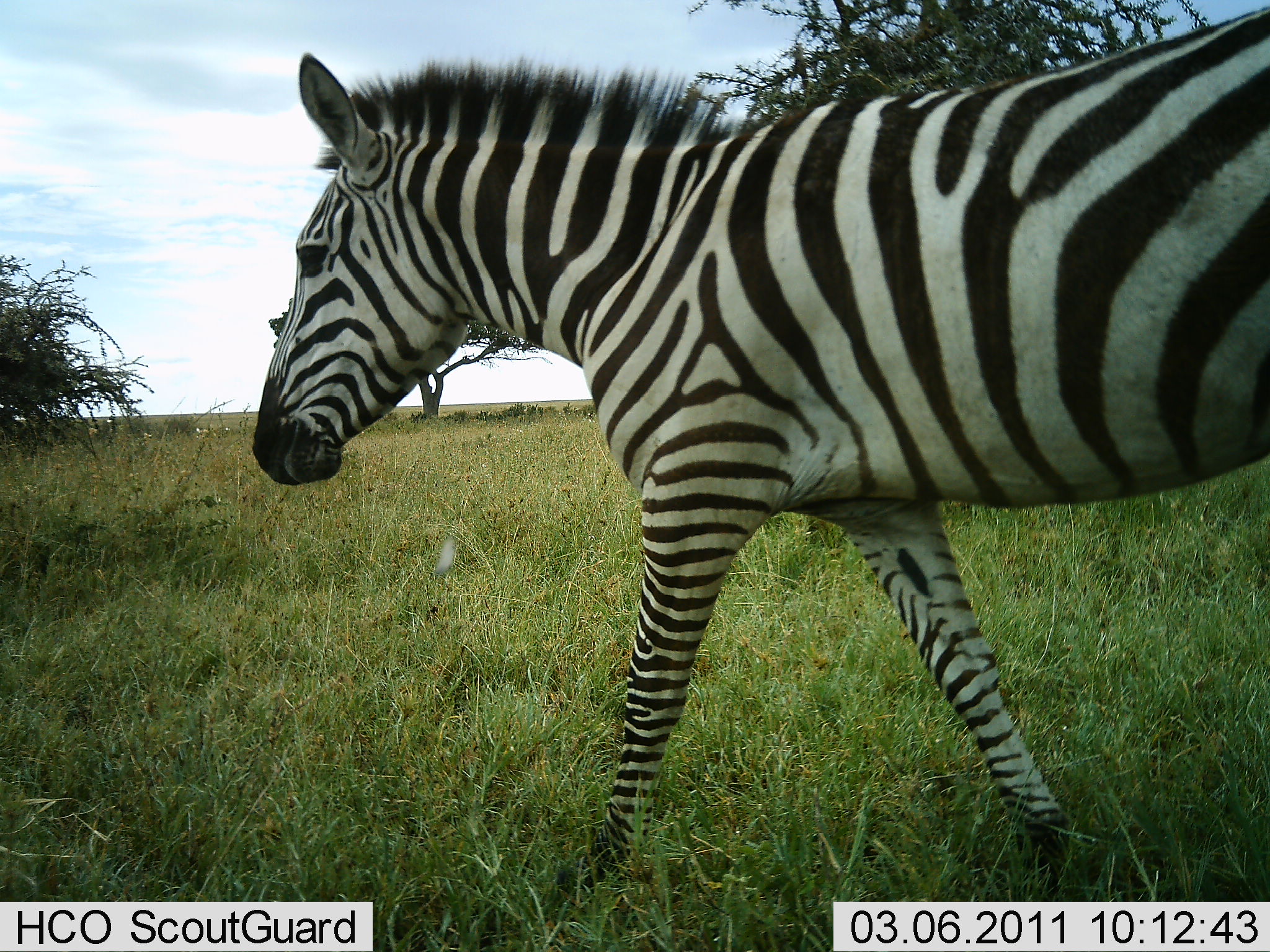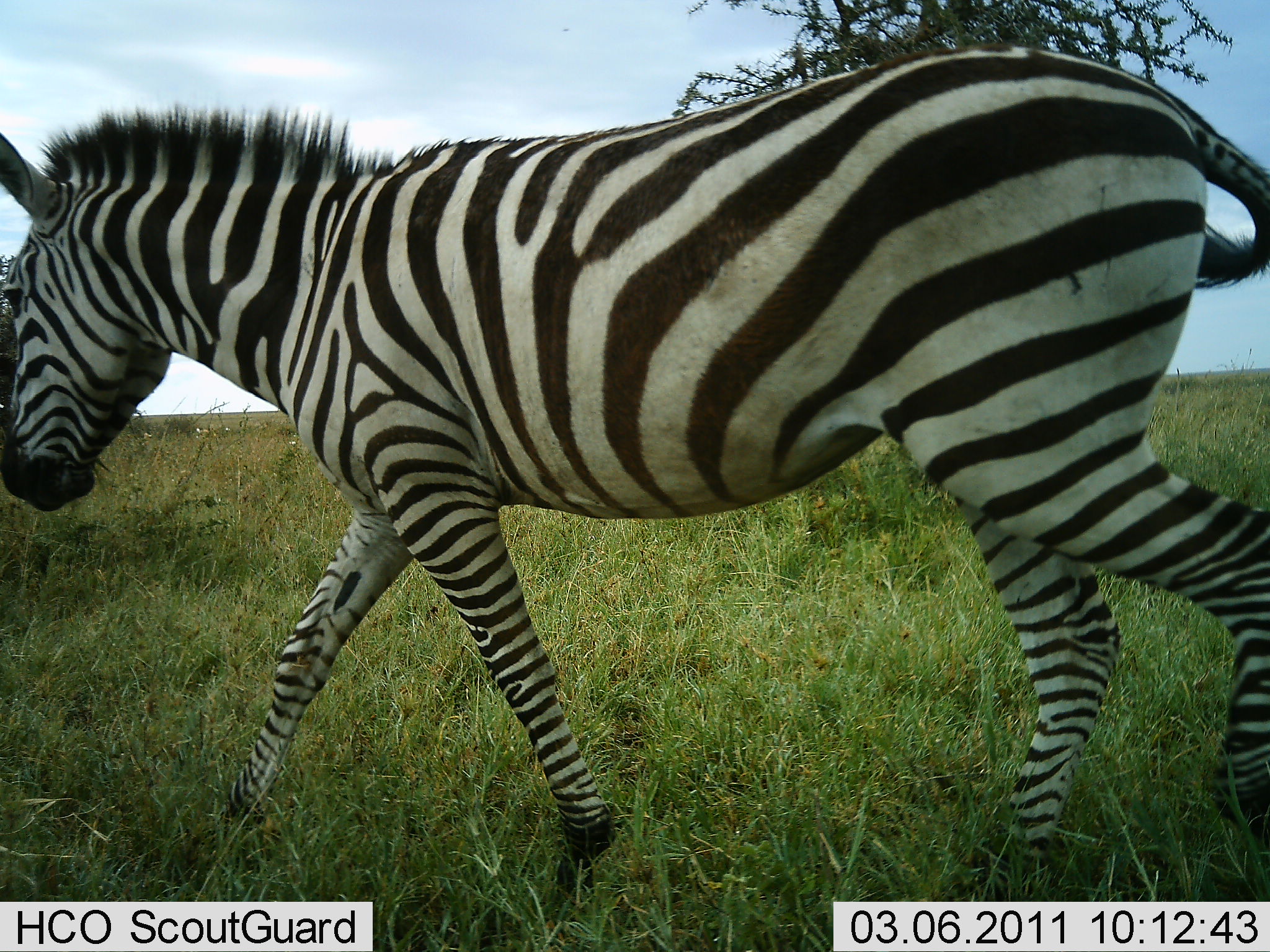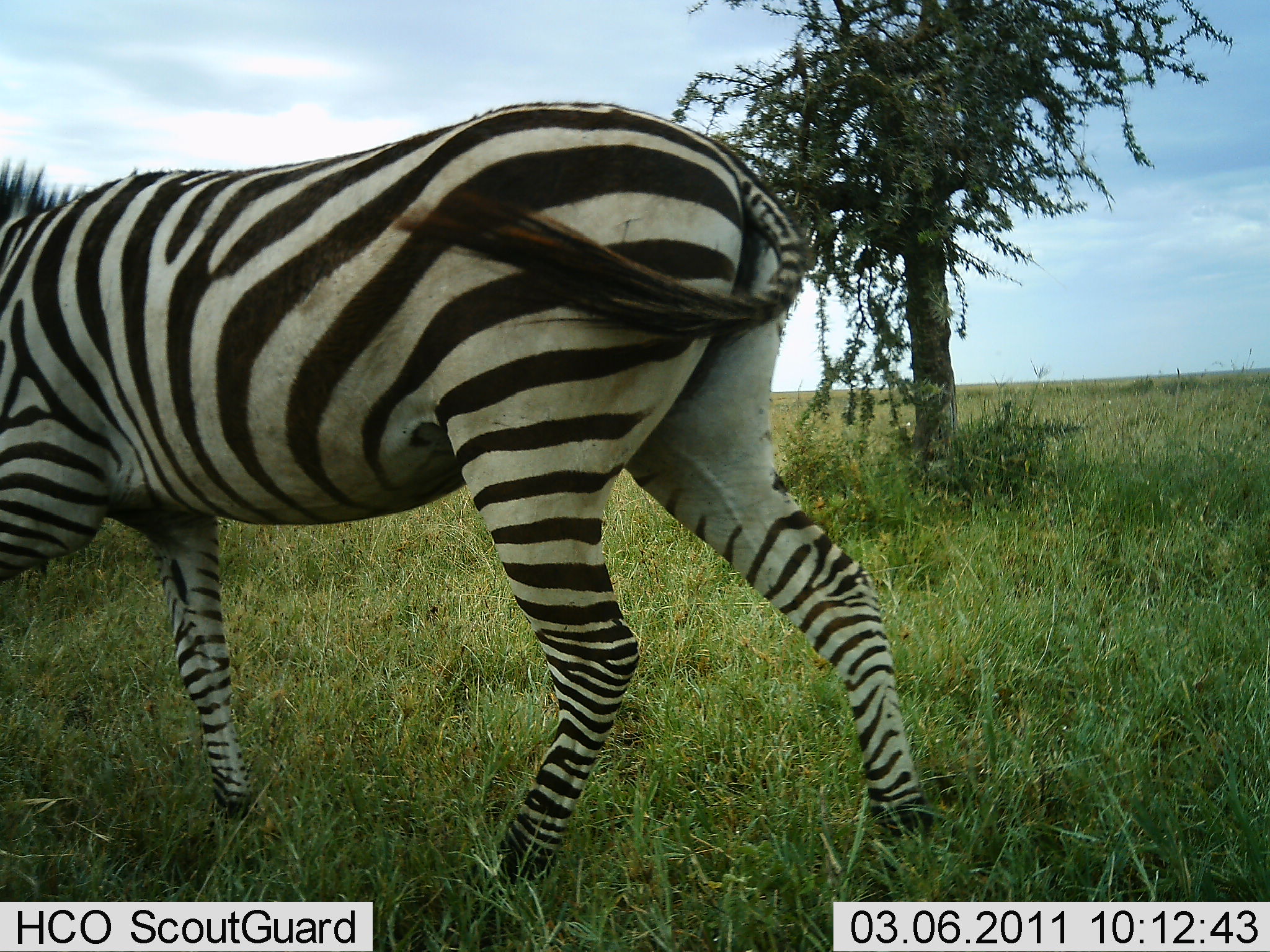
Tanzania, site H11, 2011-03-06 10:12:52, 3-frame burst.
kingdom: Animalia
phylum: Chordata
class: Mammalia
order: Perissodactyla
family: Equidae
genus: Equus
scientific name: Equus quagga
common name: plains zebra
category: zebra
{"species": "zebra (plains zebra) (Equus quagga)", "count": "1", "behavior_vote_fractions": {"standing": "0%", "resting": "0%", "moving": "100%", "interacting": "0%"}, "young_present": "0%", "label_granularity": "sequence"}